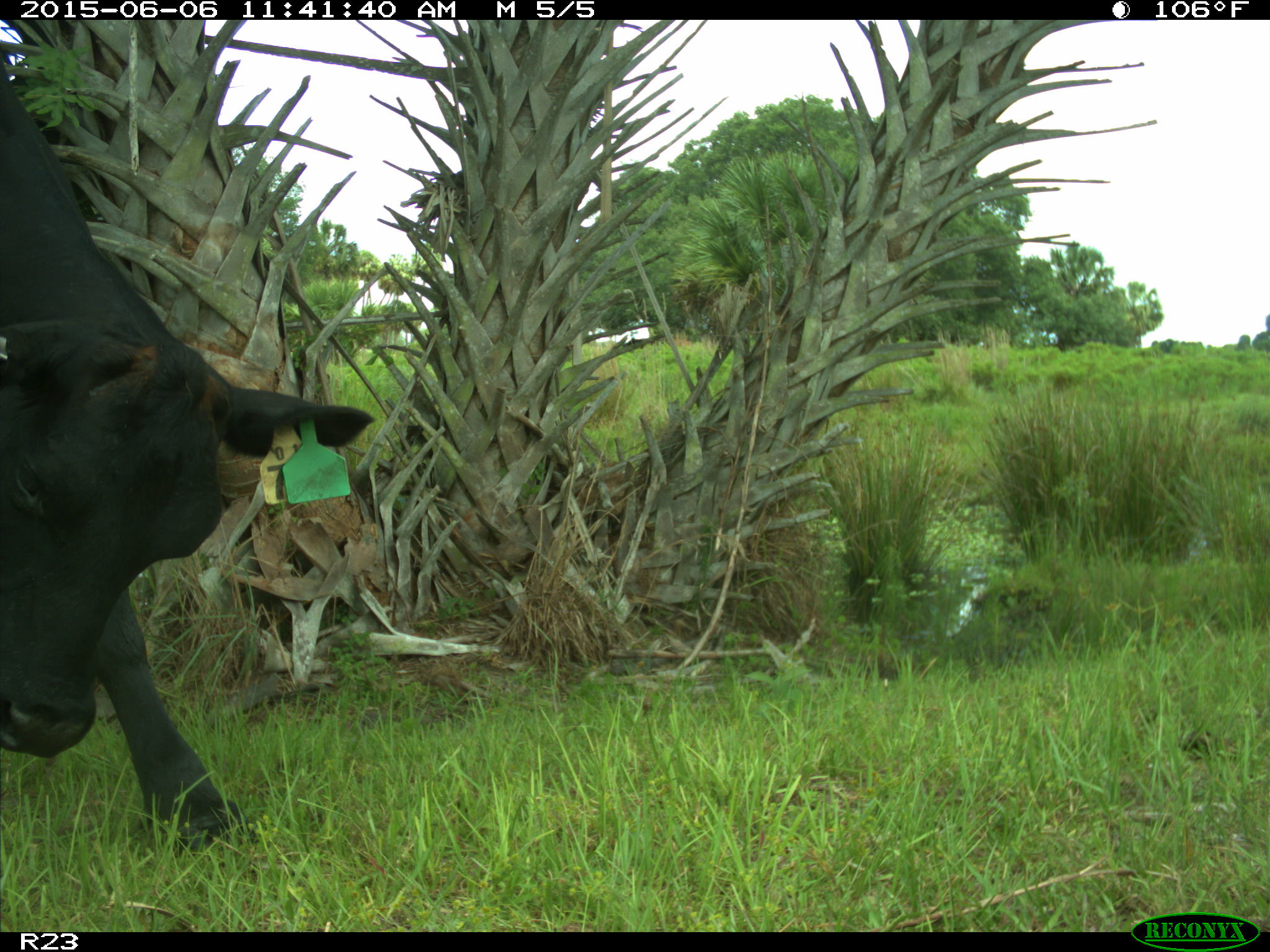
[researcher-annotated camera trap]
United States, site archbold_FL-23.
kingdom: Animalia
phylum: Chordata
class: Mammalia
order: Artiodactyla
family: Bovidae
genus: Bos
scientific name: Bos taurus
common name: domestic cow